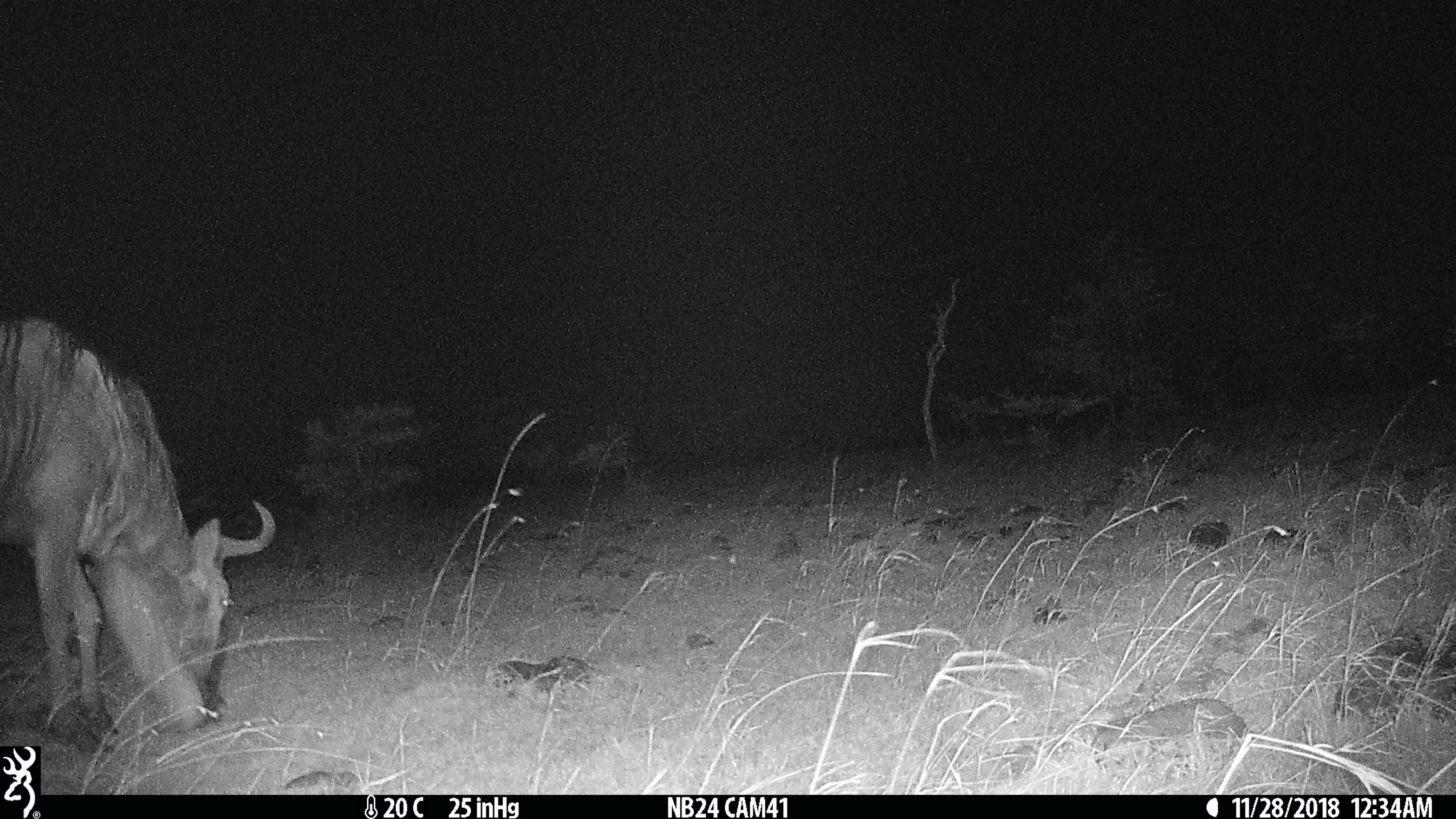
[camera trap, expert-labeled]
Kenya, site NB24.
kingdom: Animalia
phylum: Chordata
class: Mammalia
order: Artiodactyla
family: Bovidae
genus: Connochaetes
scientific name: Connochaetes taurinus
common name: blue wildebeest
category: wildebeest